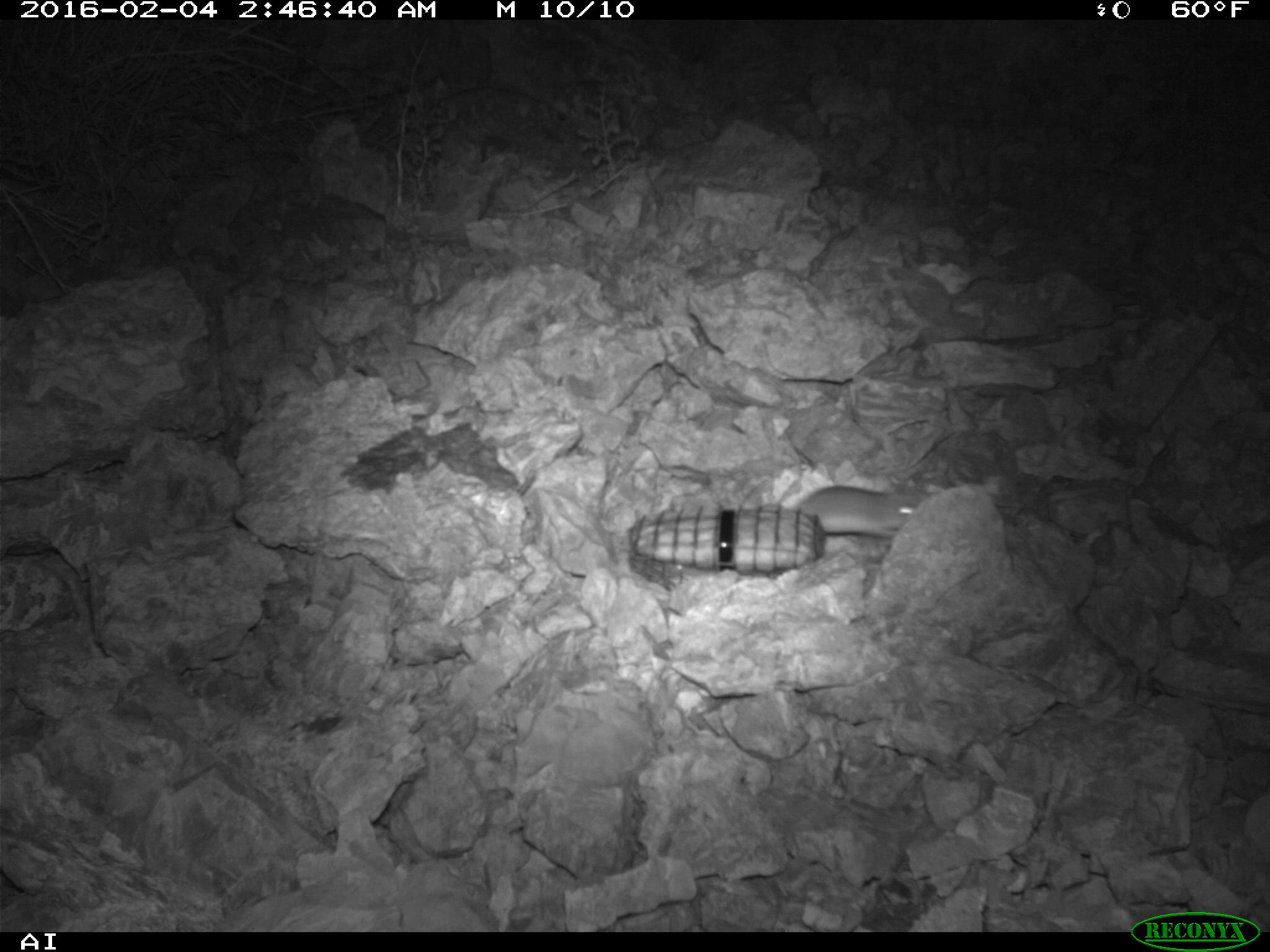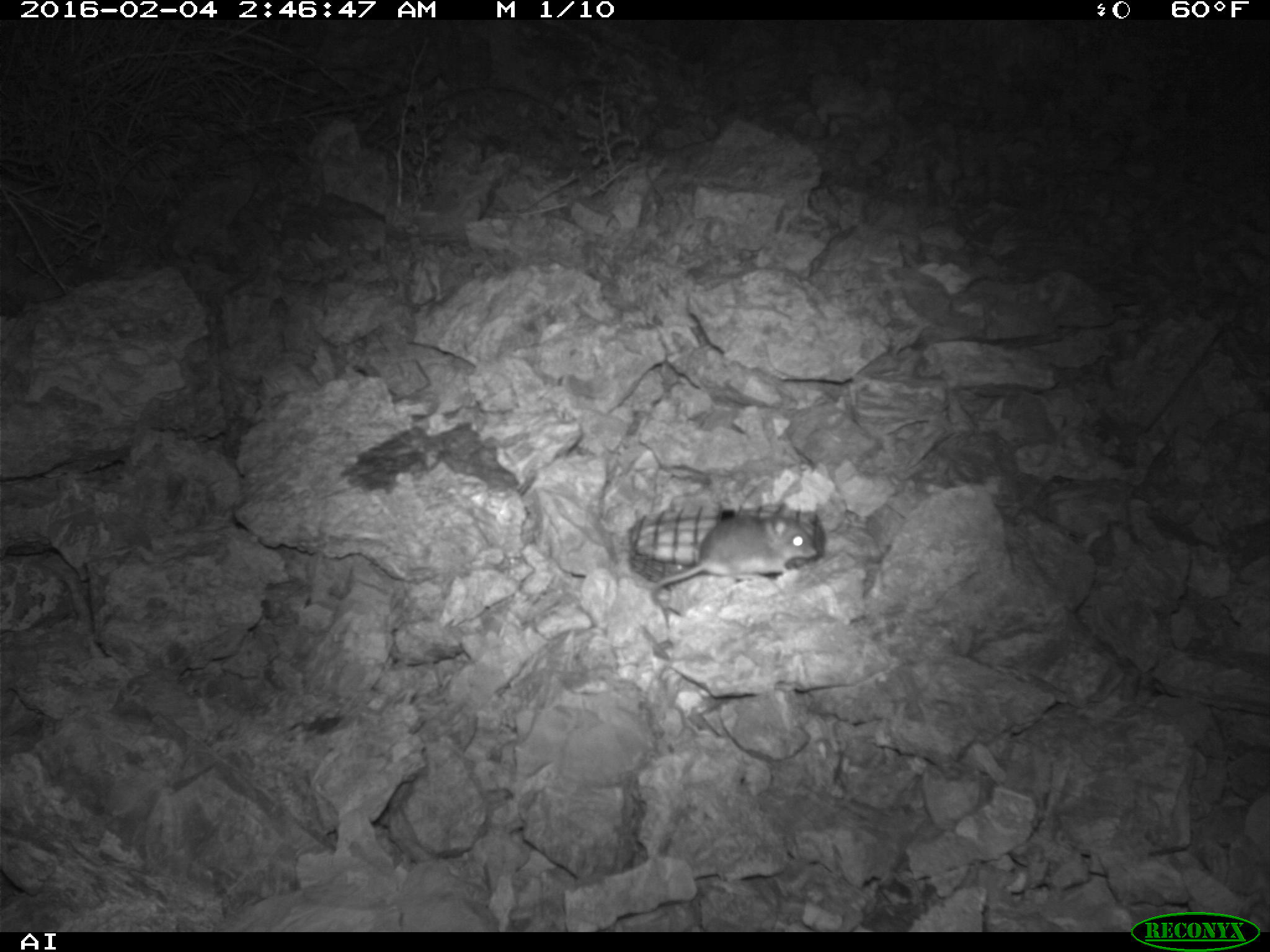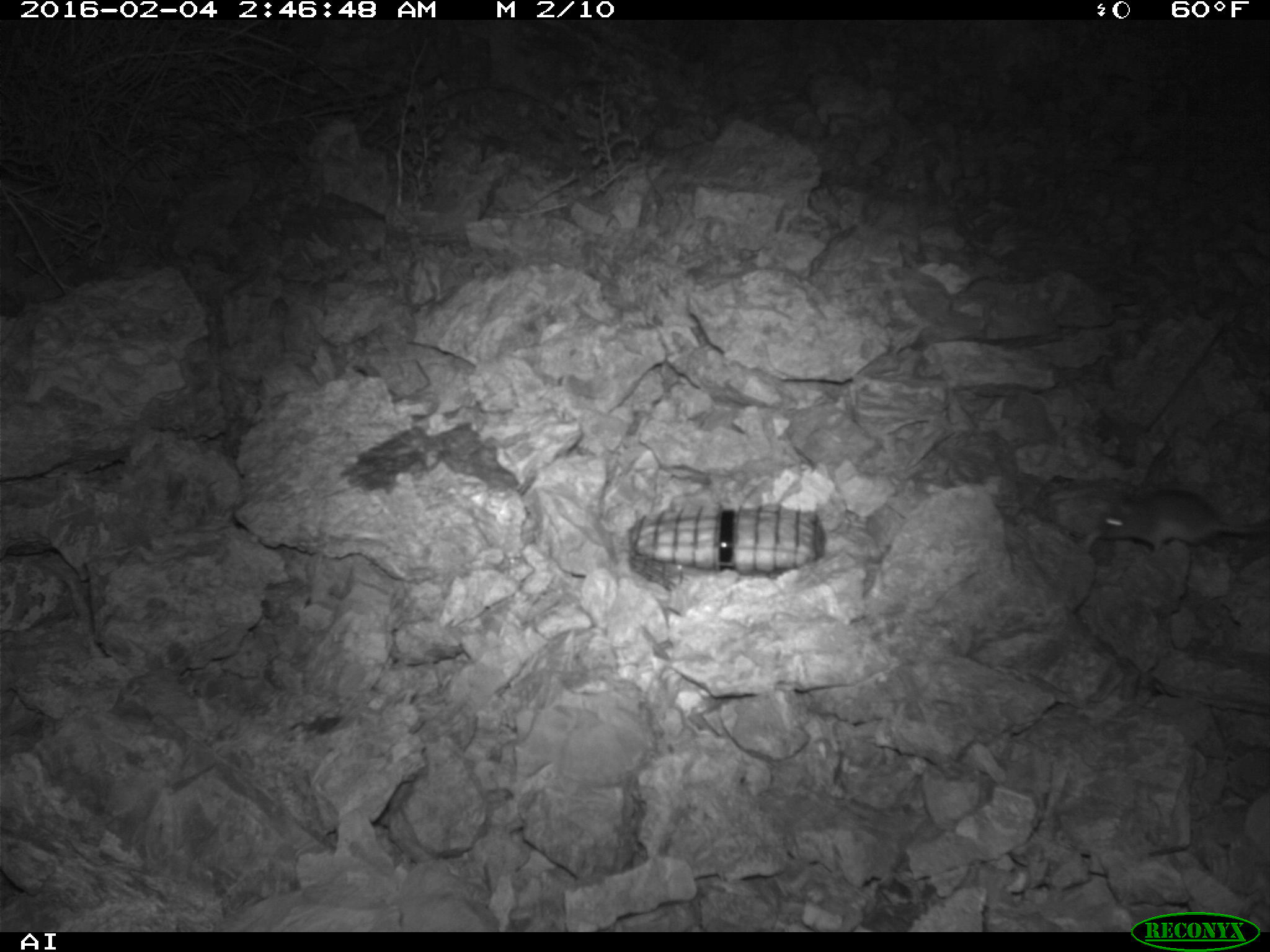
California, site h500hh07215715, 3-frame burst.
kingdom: Animalia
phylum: Chordata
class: Mammalia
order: Rodentia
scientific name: Rodentia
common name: rodent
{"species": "rodent (Rodentia)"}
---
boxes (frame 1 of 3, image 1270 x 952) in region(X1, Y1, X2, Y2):
rodent: region(794, 485, 926, 537)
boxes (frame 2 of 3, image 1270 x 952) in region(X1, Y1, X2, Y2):
rodent: region(649, 503, 819, 607)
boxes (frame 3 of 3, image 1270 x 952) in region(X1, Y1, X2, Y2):
rodent: region(1093, 488, 1269, 558)